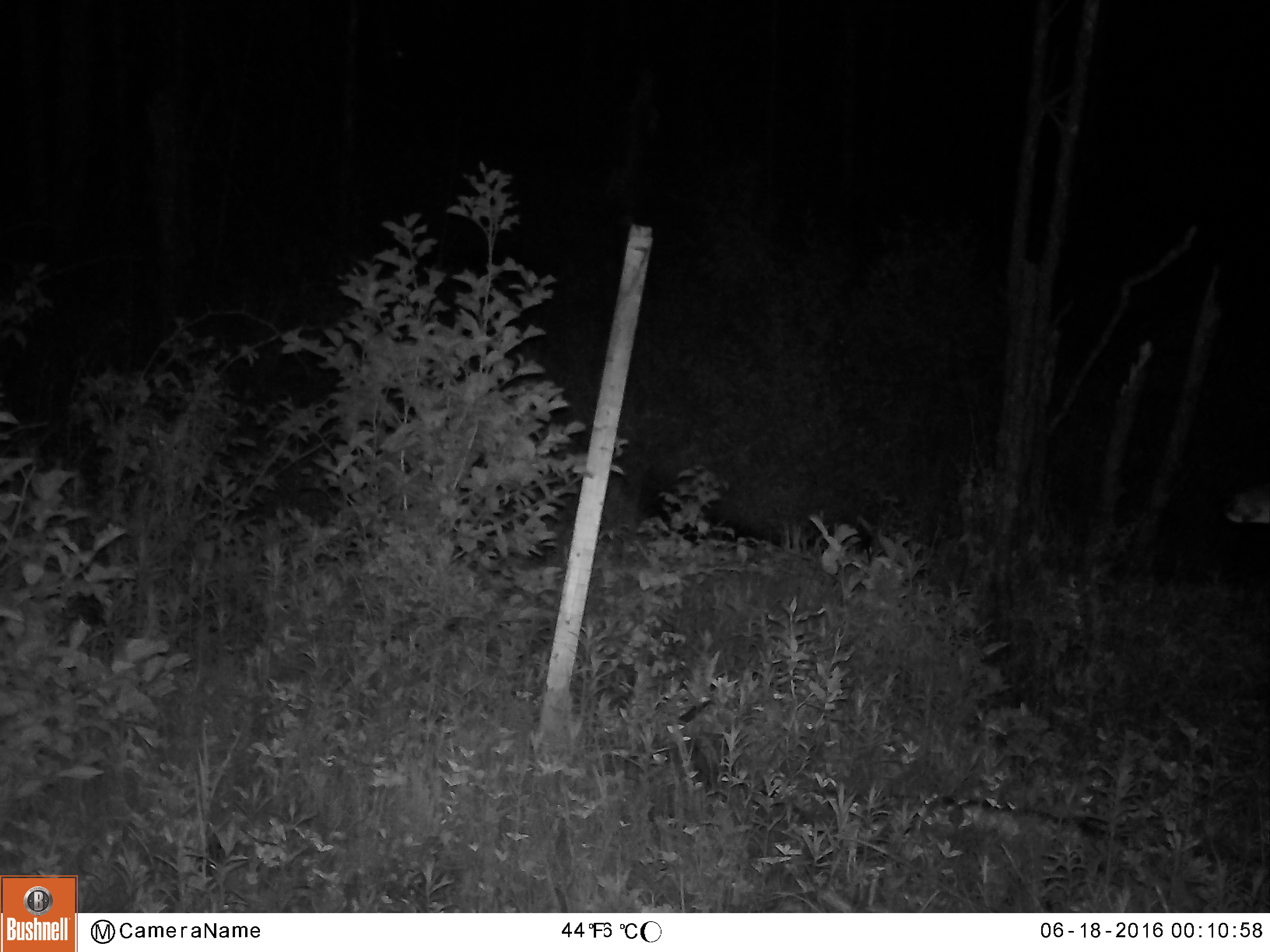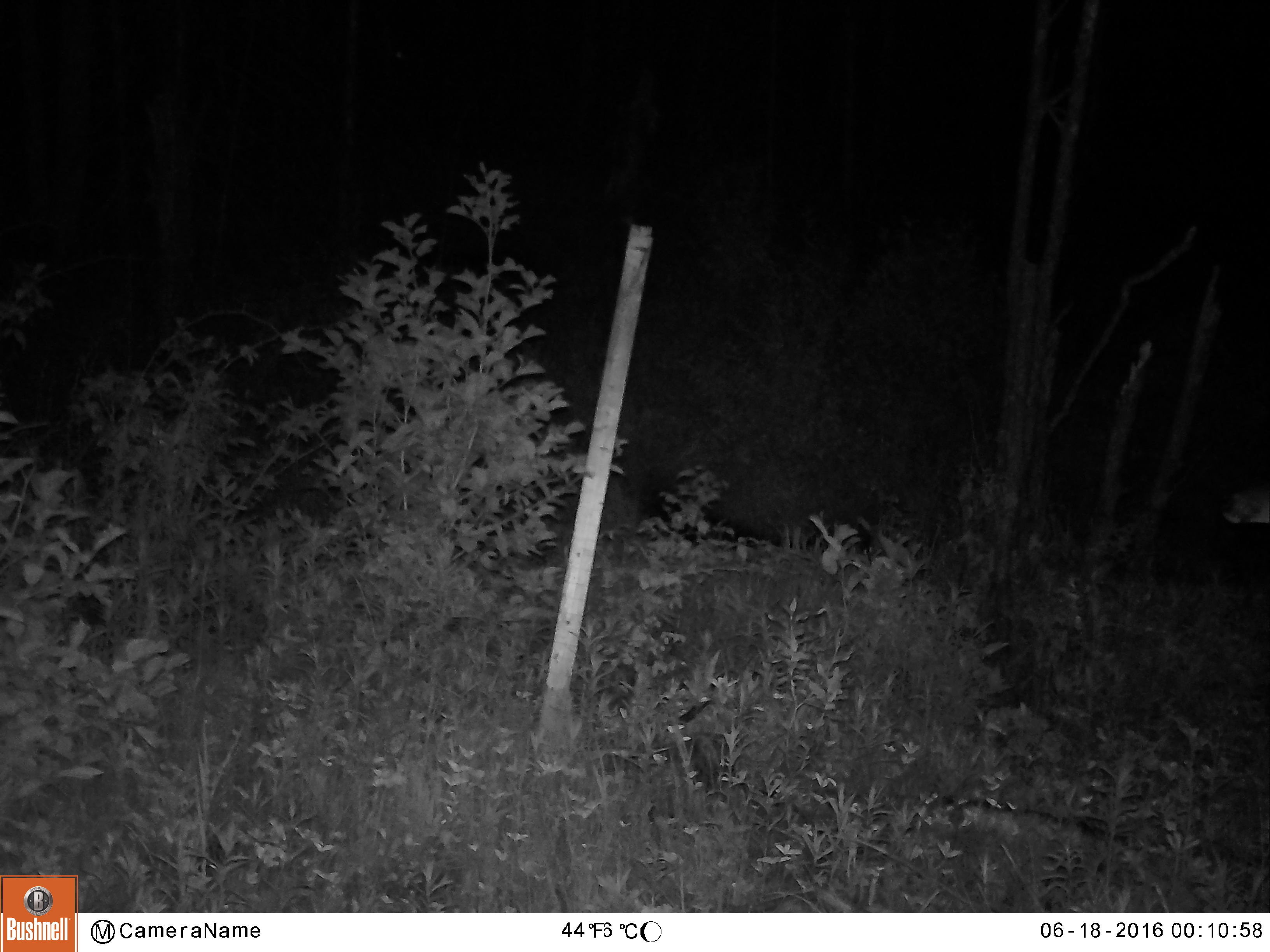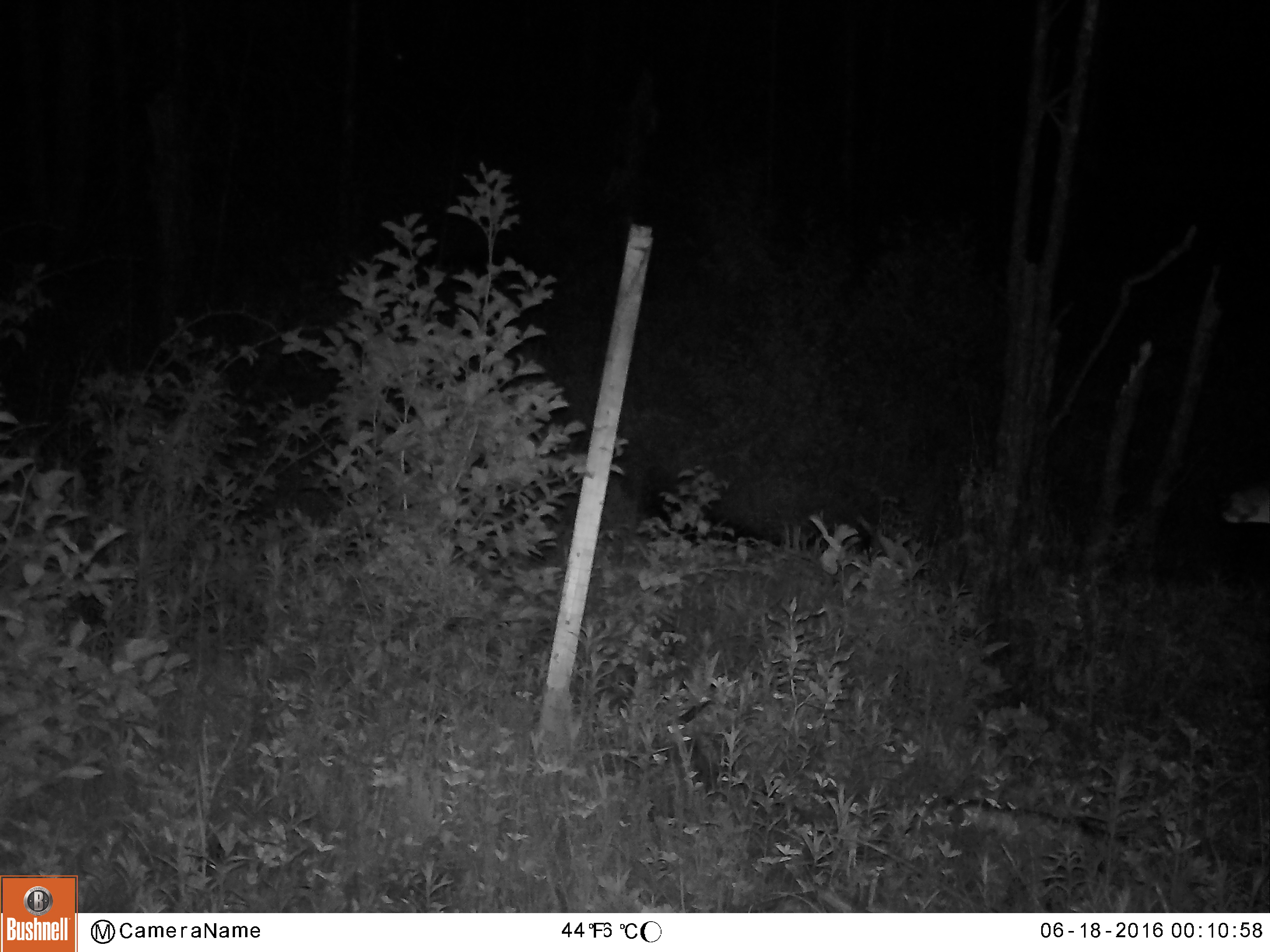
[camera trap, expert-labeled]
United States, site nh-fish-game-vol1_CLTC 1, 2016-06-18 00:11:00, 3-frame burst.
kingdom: Animalia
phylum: Chordata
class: Mammalia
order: Artiodactyla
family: Cervidae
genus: Odocoileus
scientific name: Odocoileus virginianus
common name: white-tailed deer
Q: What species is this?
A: White-tailed deer (Odocoileus virginianus).